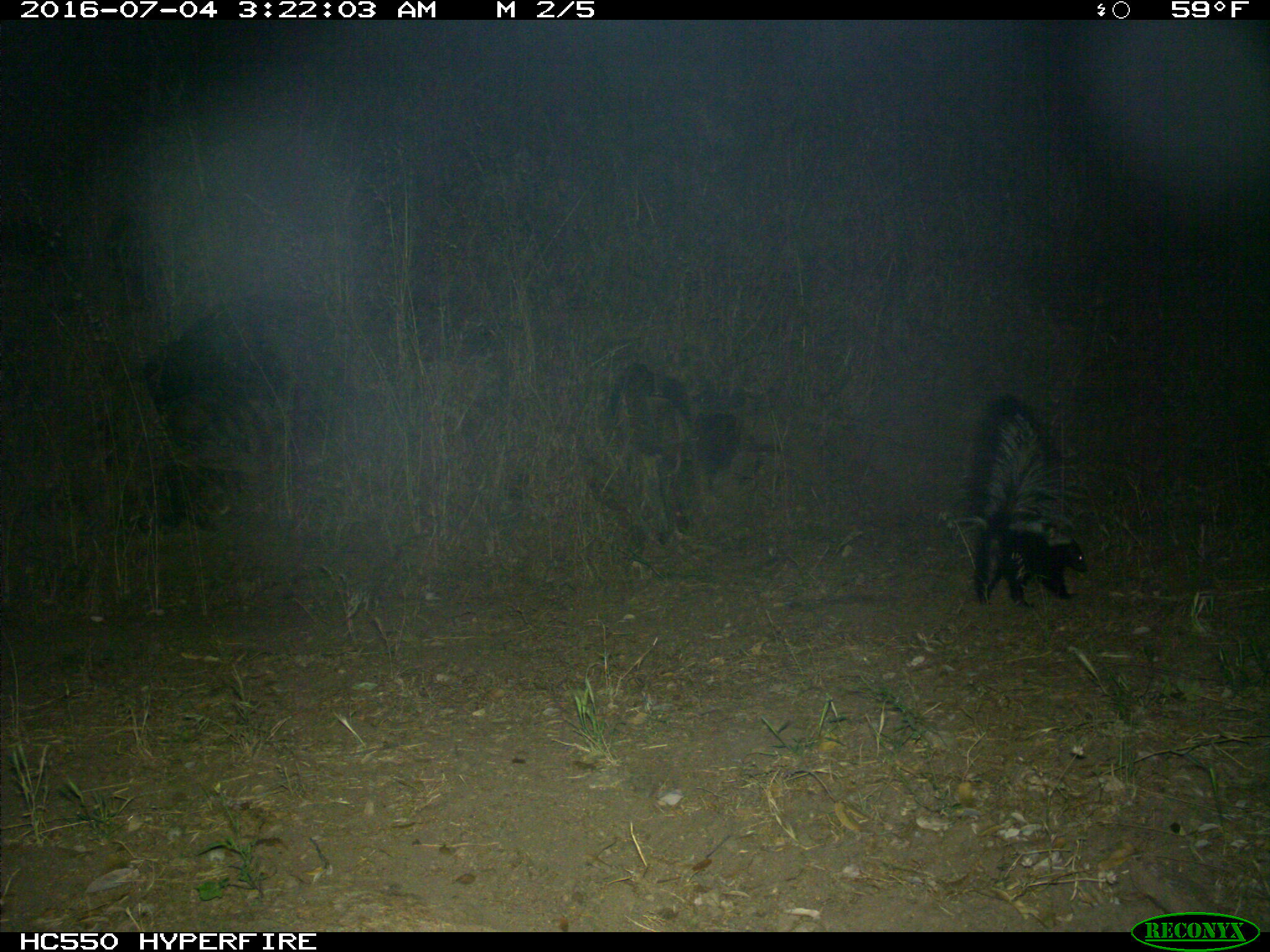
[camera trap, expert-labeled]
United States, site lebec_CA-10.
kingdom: Animalia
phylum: Chordata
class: Mammalia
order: Carnivora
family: Mephitidae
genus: Mephitis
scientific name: Mephitis mephitis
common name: striped skunk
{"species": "Mephitis mephitis (striped skunk)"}